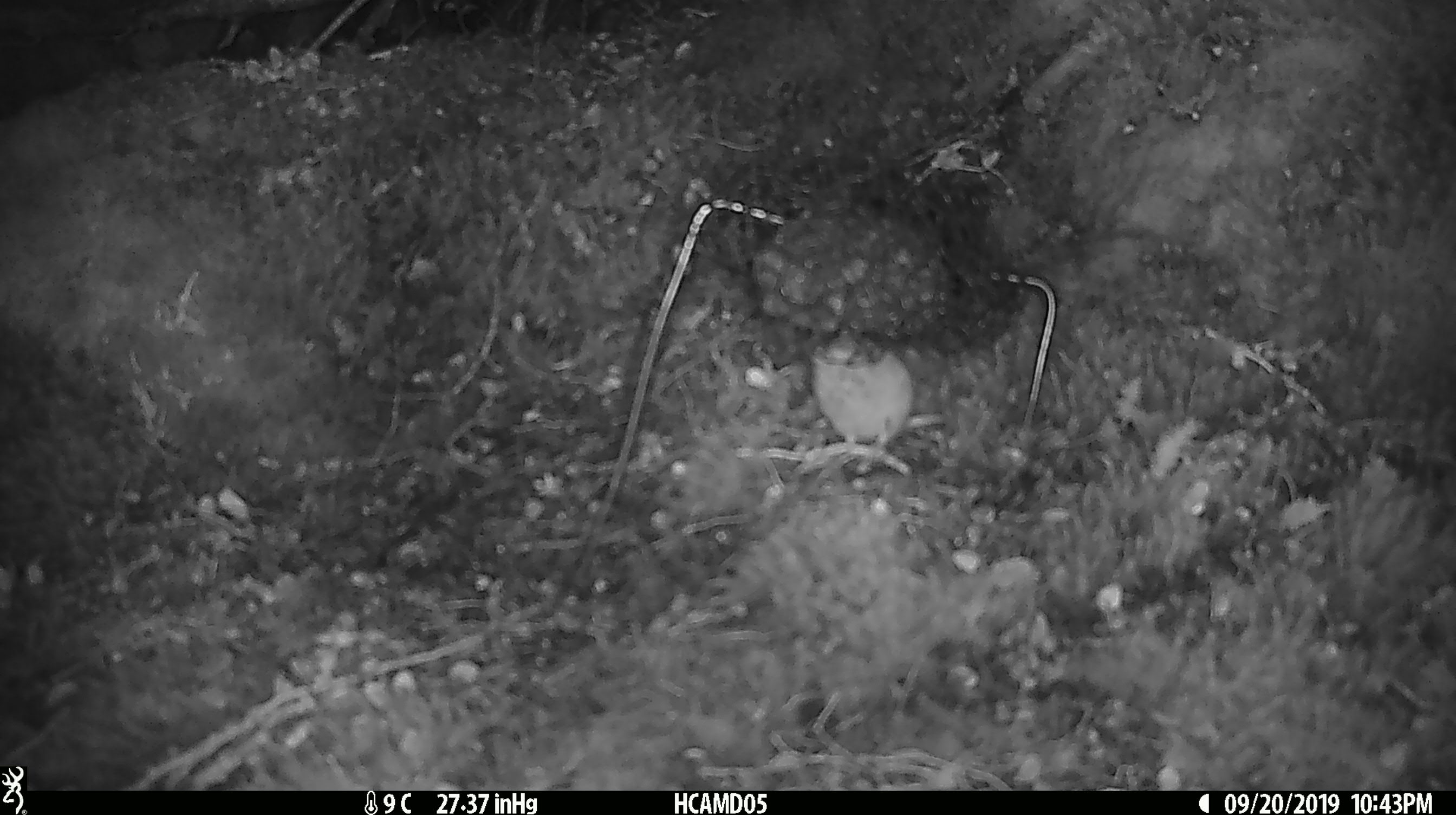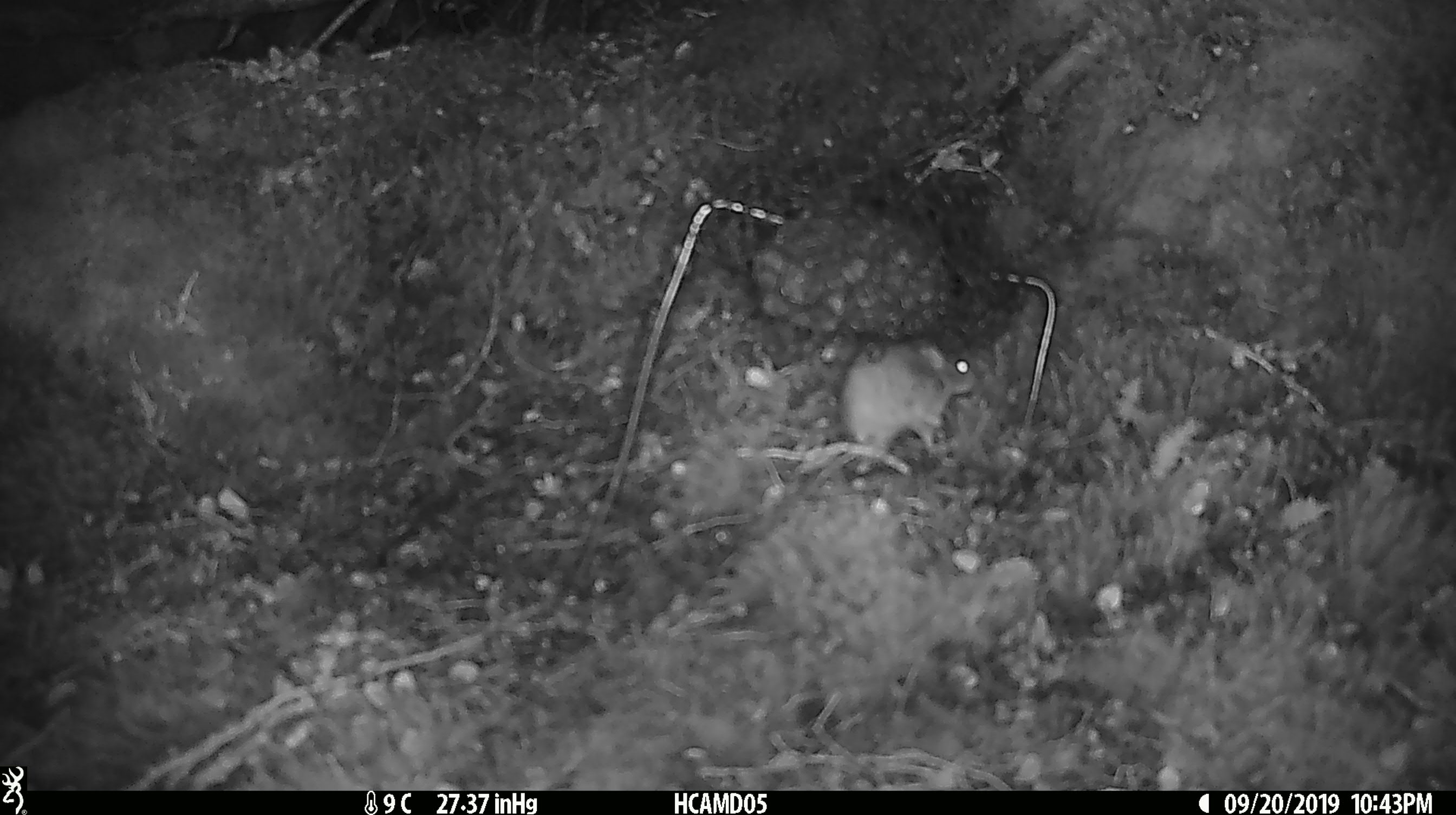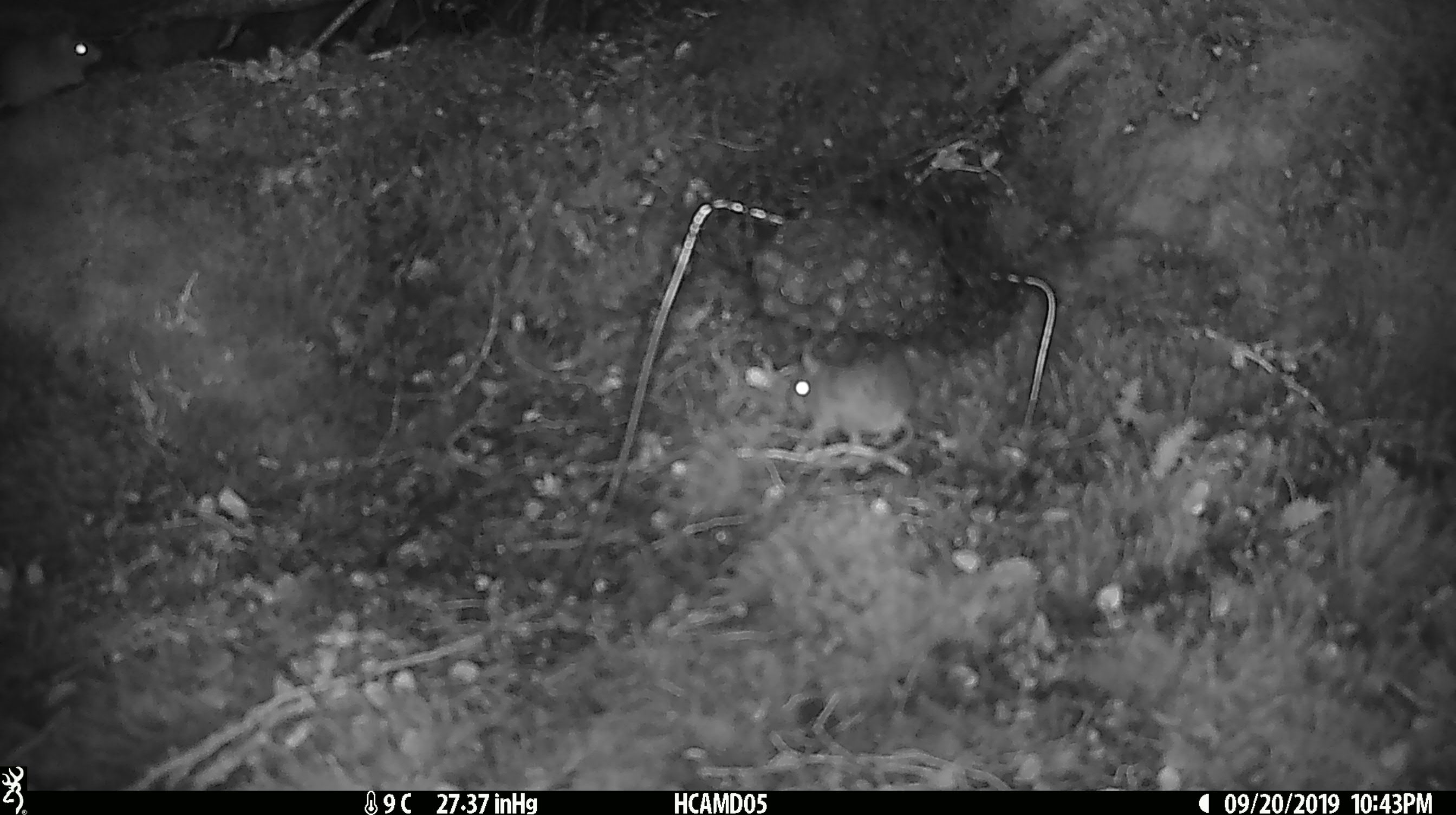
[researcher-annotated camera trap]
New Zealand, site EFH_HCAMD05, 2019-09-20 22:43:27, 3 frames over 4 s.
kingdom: Animalia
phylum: Chordata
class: Mammalia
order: Rodentia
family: Muridae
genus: Mus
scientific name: Mus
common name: mouse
Mouse (Mus).